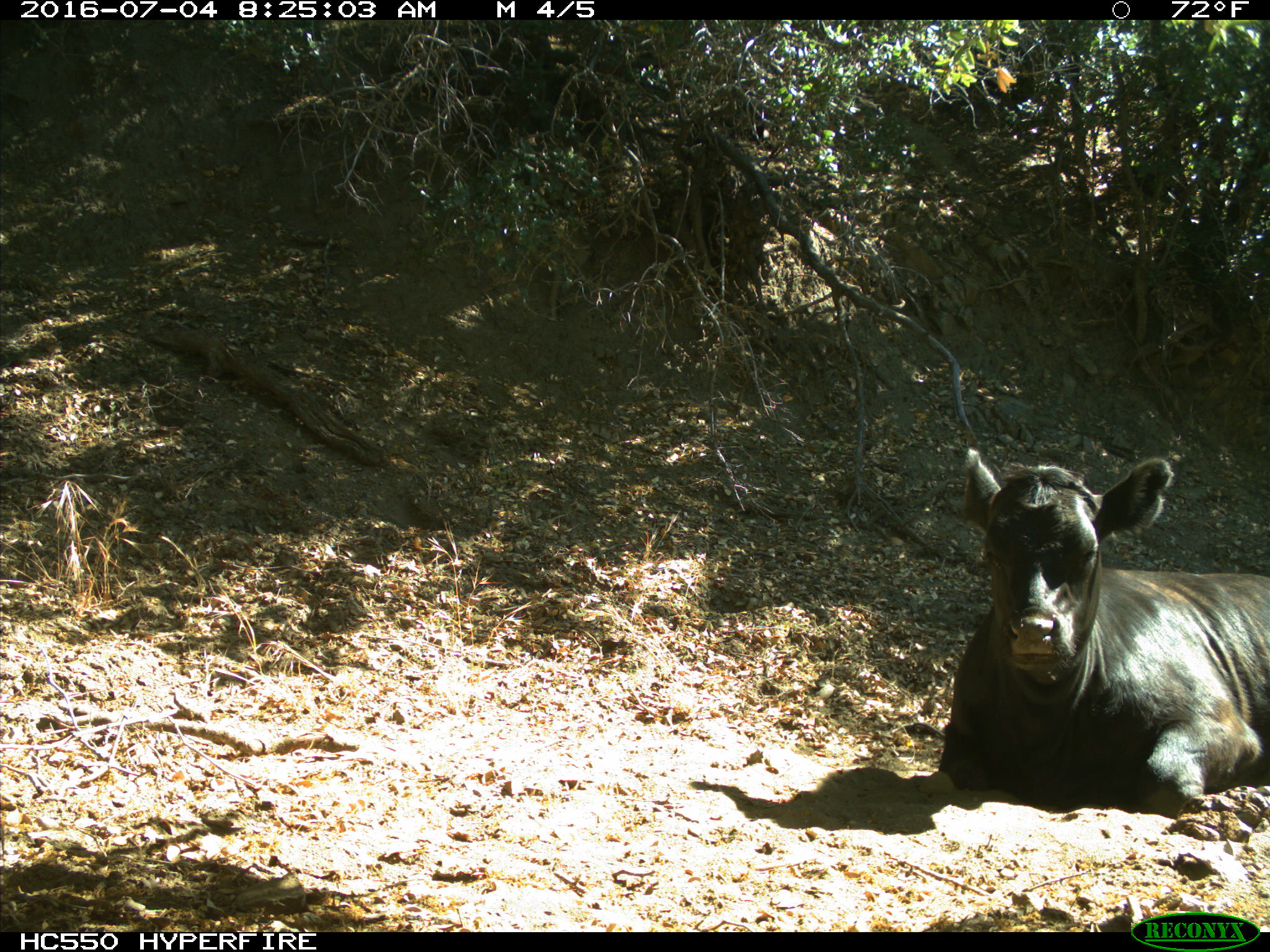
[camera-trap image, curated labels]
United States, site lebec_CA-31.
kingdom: Animalia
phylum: Chordata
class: Mammalia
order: Artiodactyla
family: Bovidae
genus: Bos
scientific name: Bos taurus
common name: domestic cow